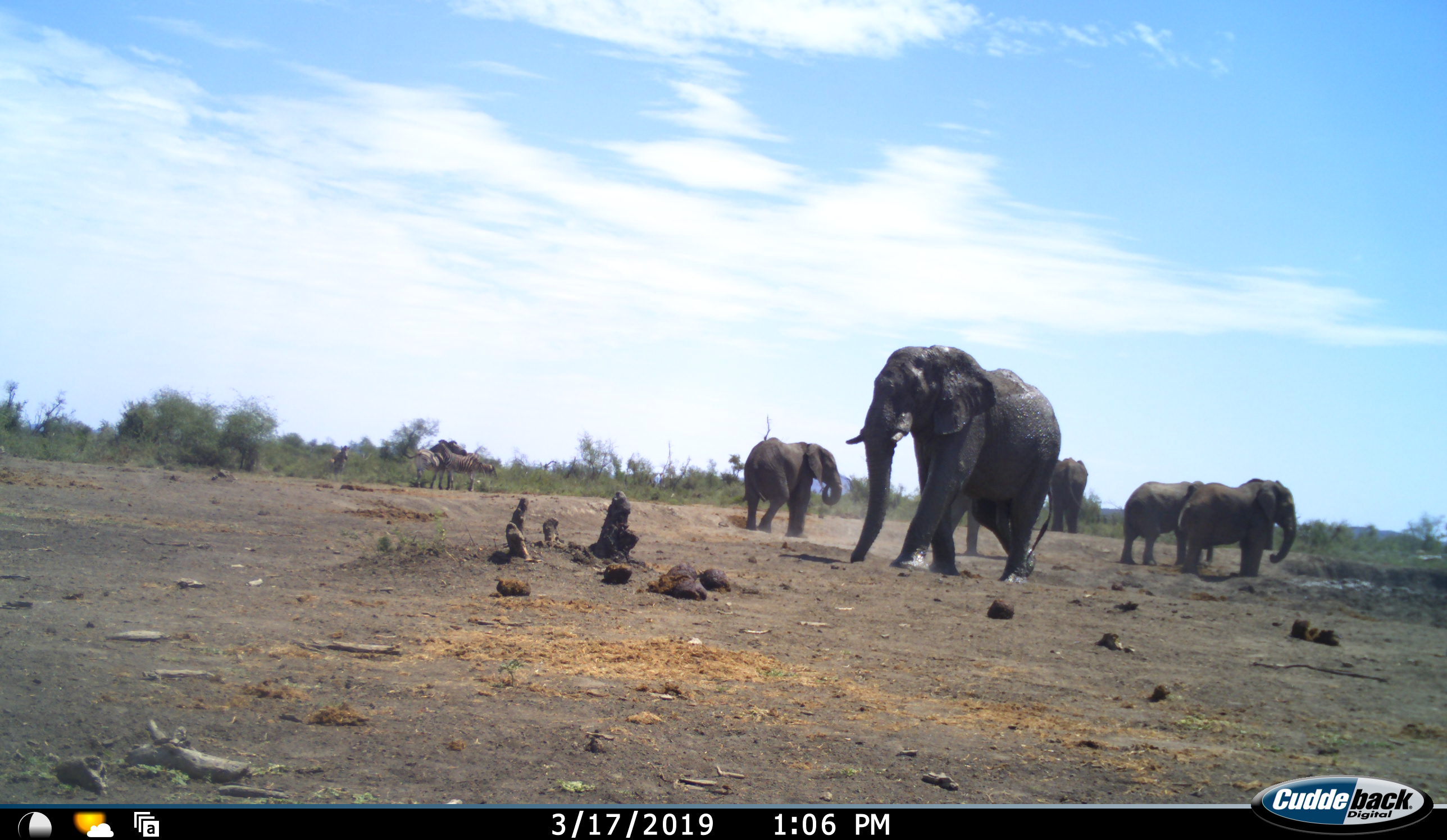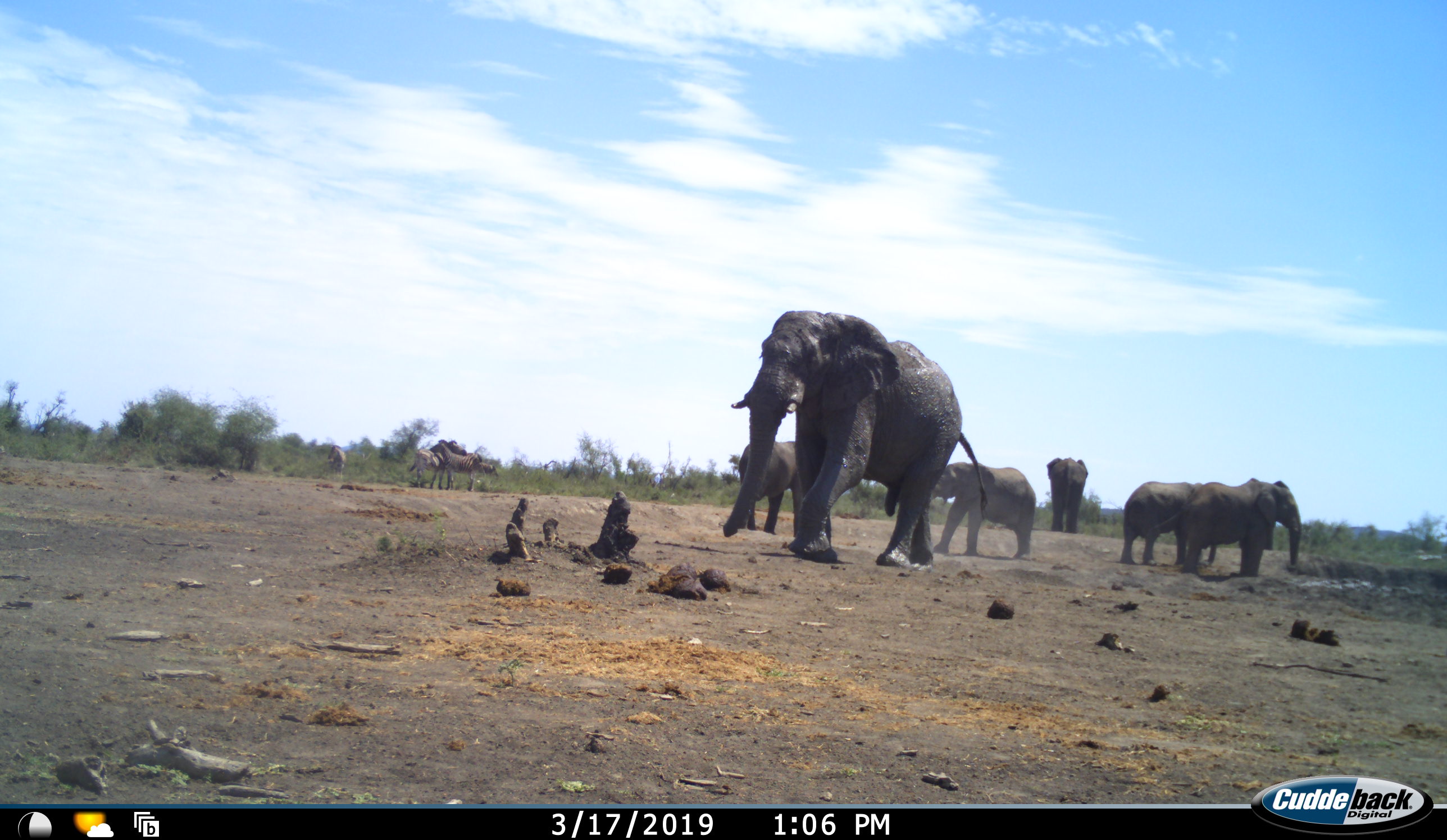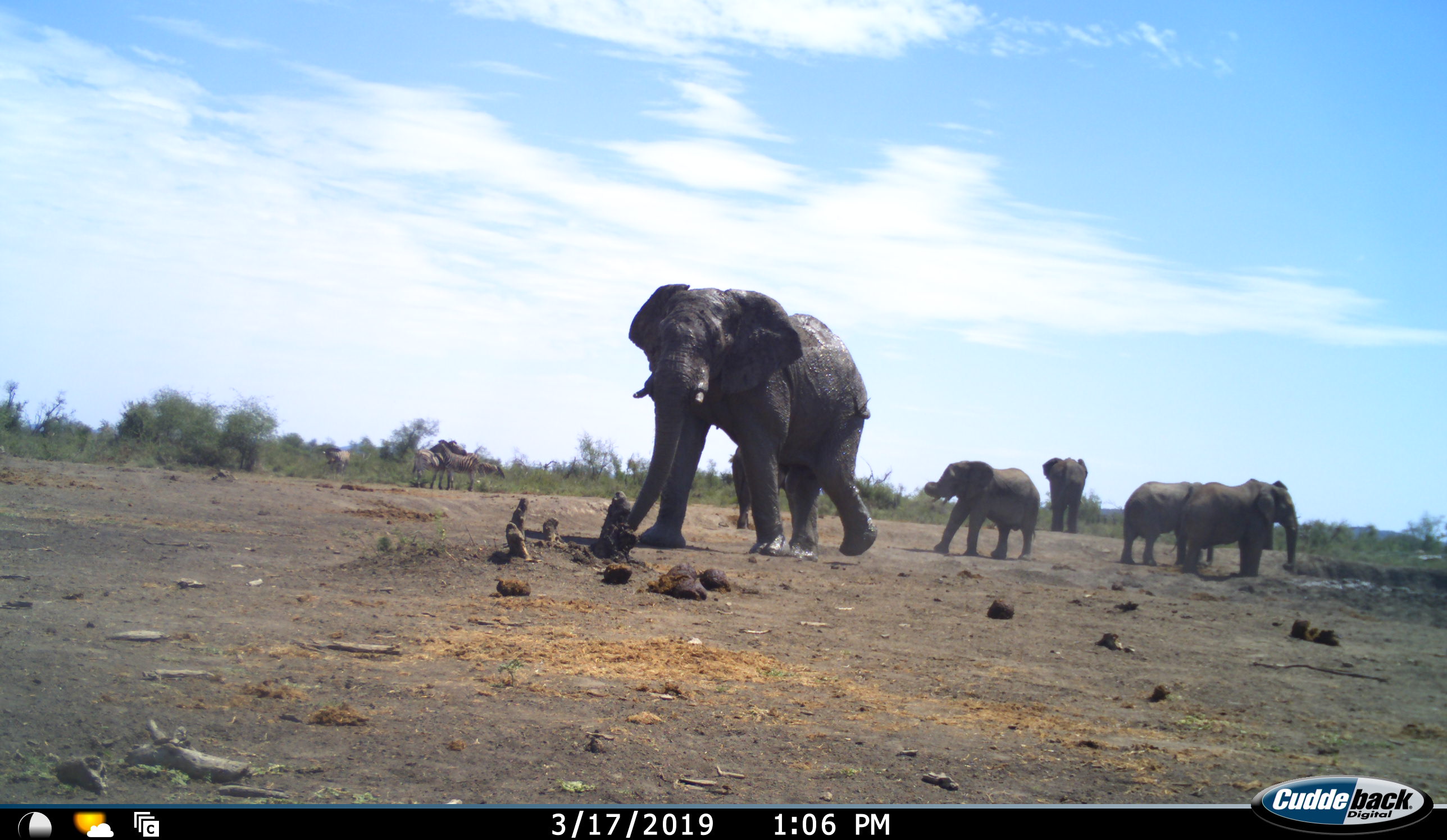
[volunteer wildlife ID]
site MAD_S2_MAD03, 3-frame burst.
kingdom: Animalia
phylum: Chordata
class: Mammalia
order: Proboscidea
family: Elephantidae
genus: Loxodonta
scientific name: Loxodonta africana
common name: african bush elephant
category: elephant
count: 6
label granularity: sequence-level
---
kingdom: Animalia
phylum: Chordata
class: Mammalia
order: Perissodactyla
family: Equidae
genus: Equus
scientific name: Equus quagga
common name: plains zebra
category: zebraplains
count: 4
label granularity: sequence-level